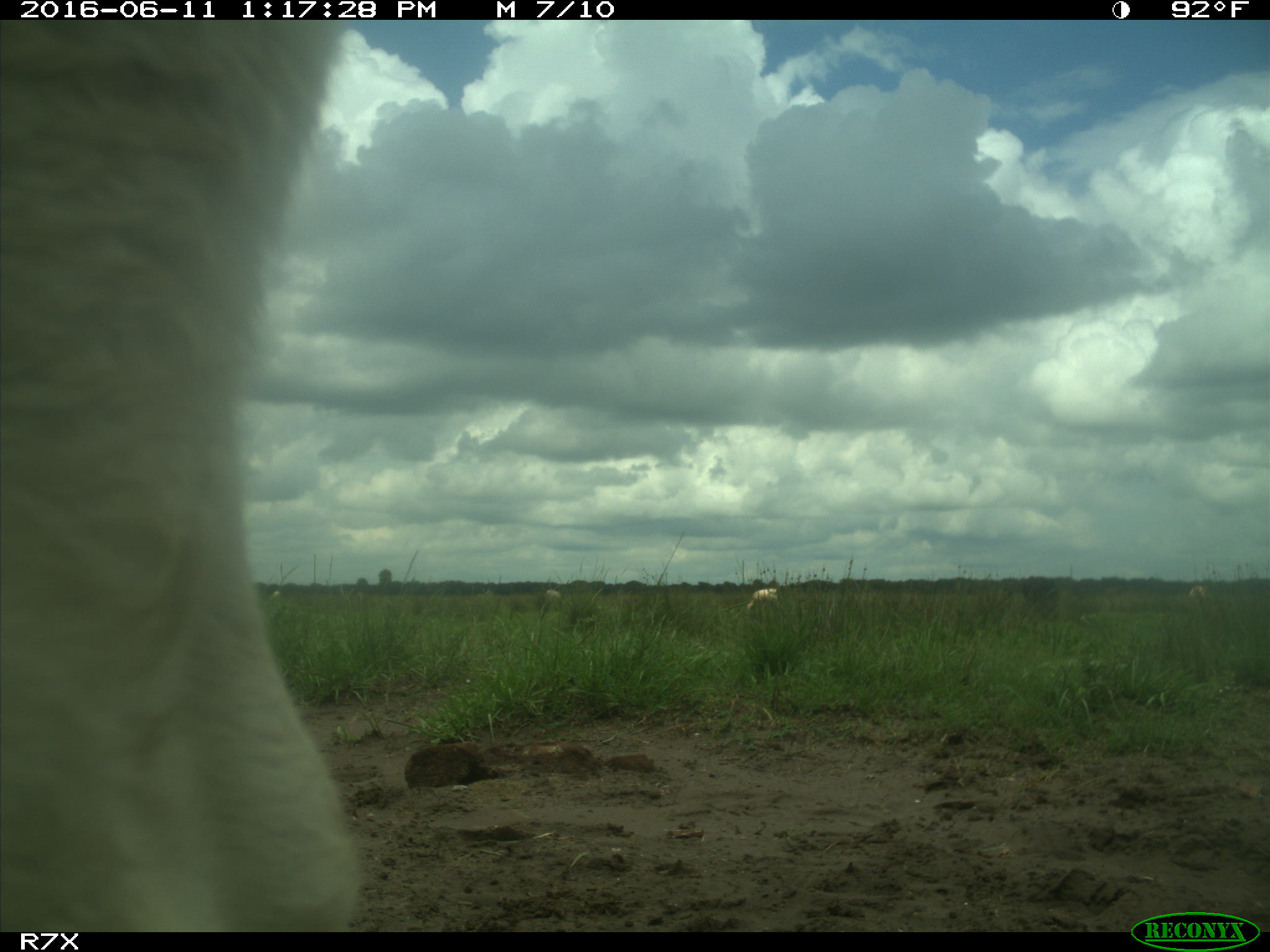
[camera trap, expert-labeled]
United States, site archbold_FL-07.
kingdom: Animalia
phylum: Chordata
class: Mammalia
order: Artiodactyla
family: Bovidae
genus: Bos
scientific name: Bos taurus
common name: domestic cow